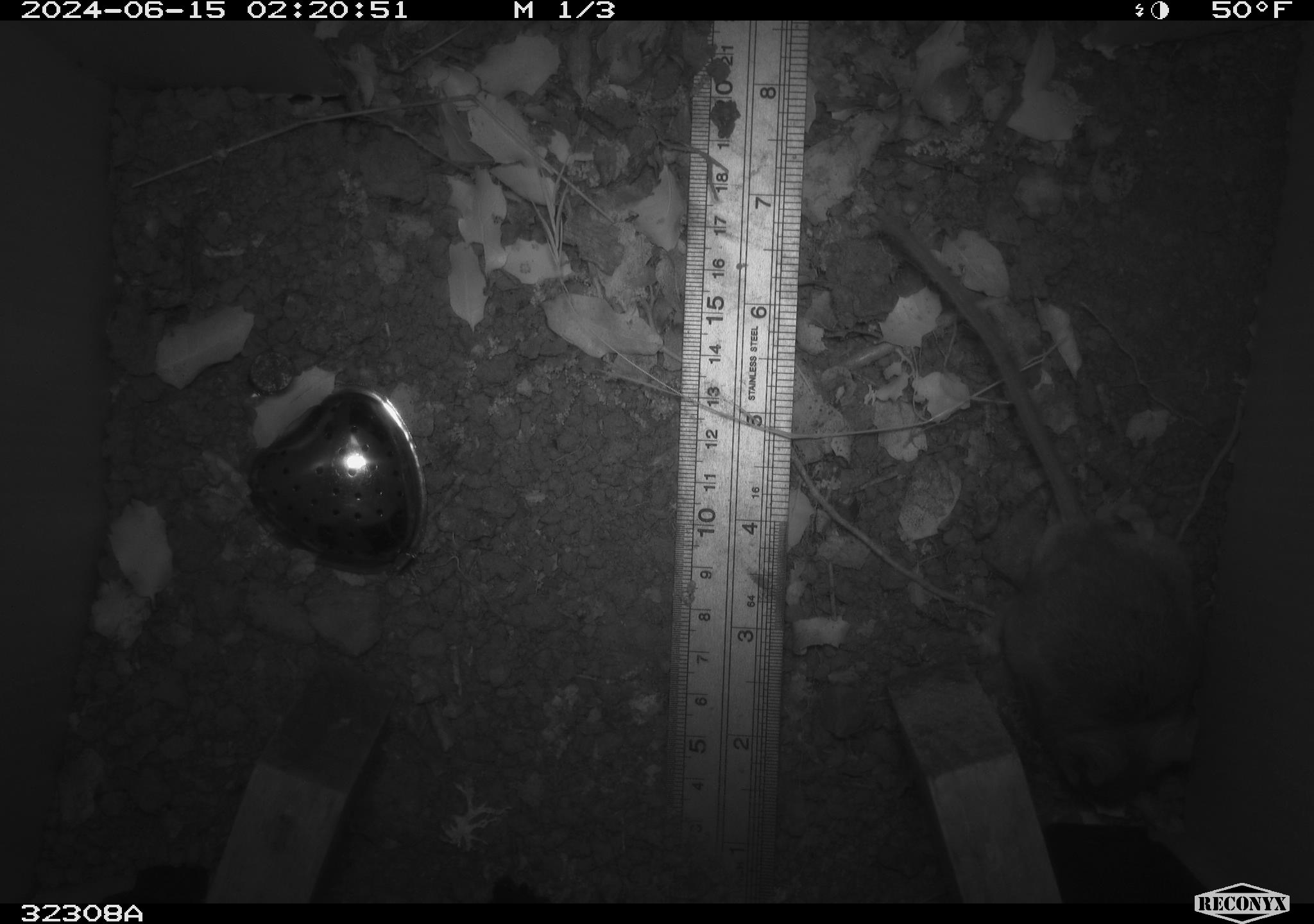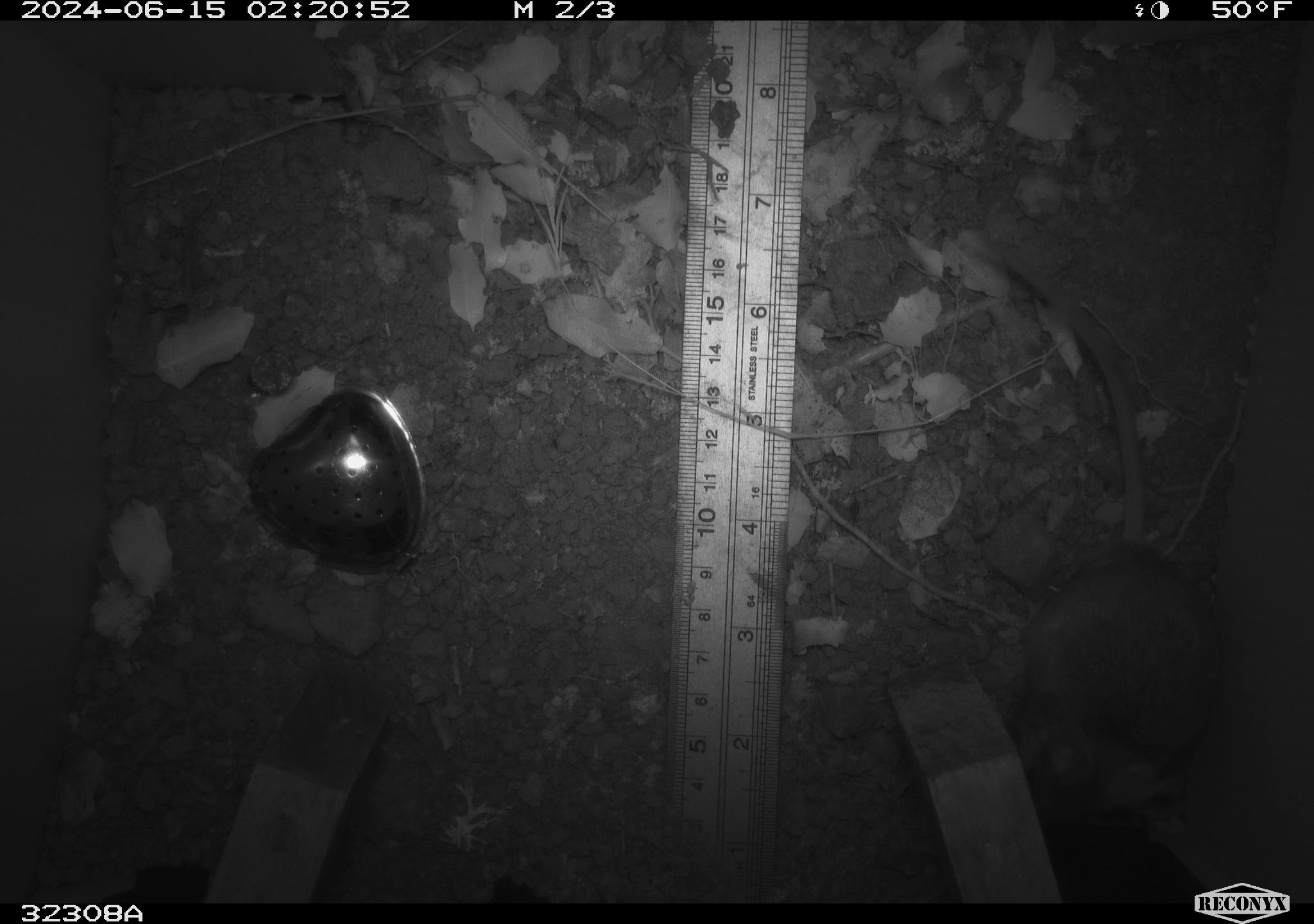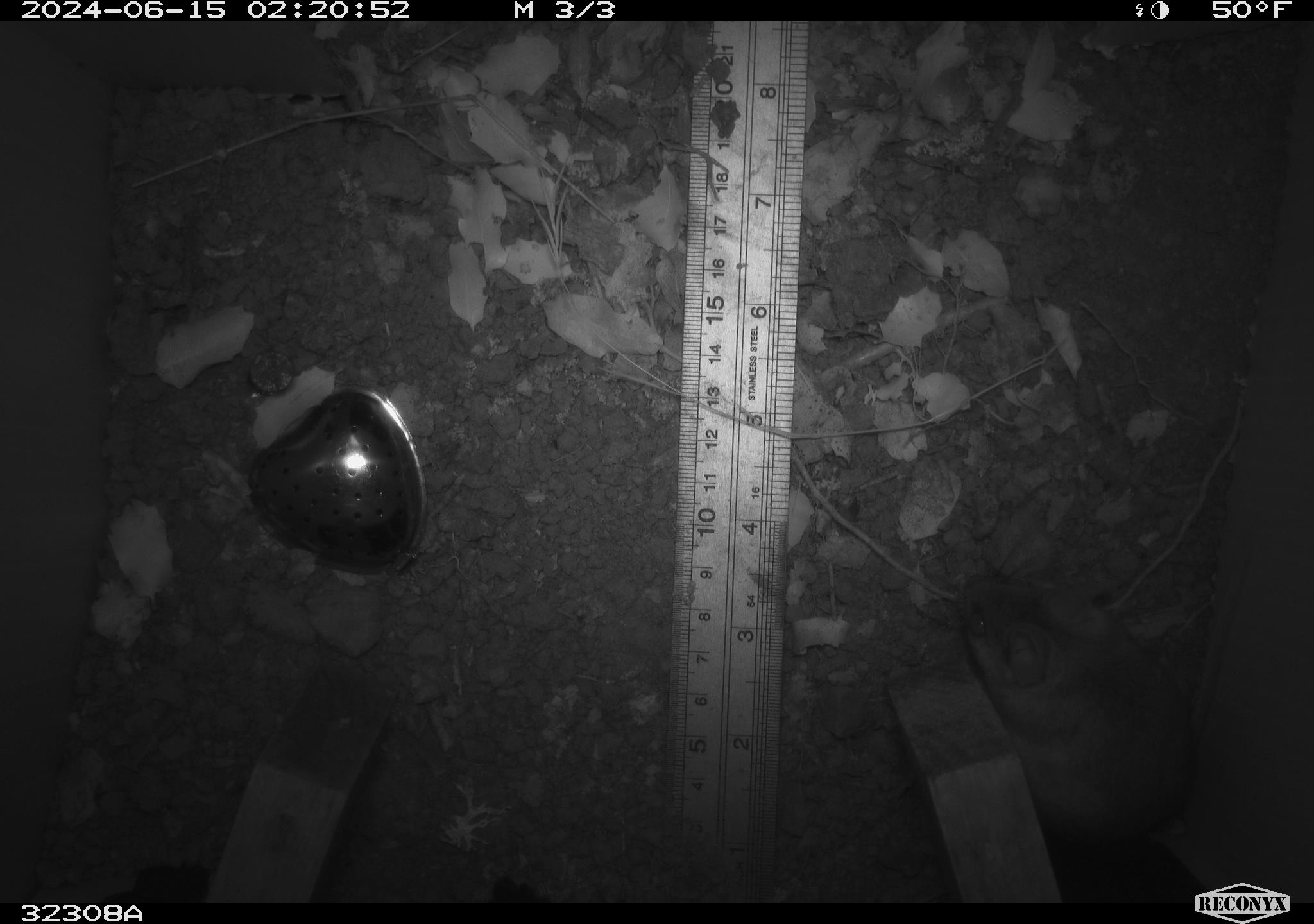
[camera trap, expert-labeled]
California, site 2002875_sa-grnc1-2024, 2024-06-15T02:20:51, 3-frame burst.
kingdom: Animalia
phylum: Chordata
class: Mammalia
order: Rodentia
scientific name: Rodentia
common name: rodent